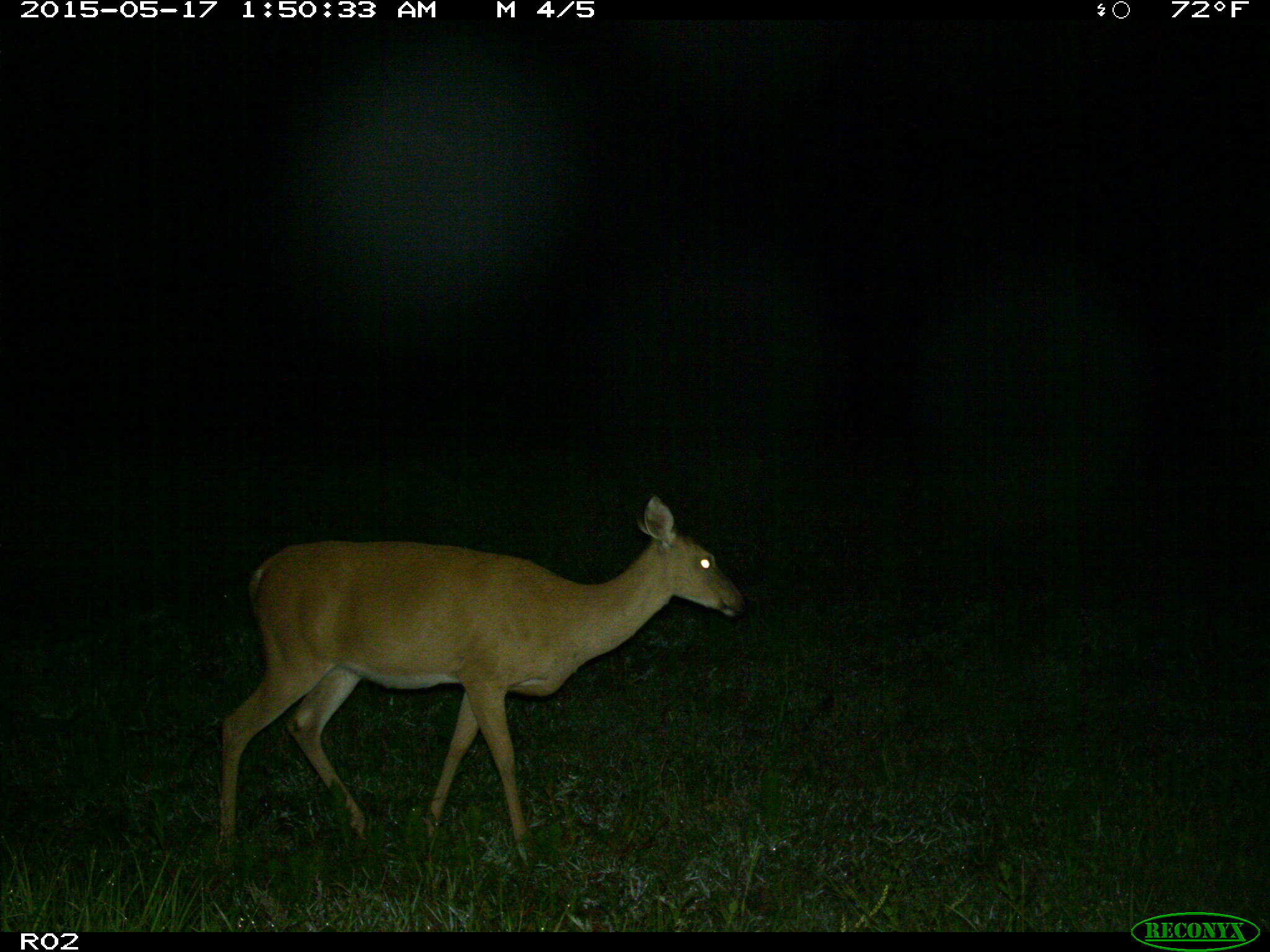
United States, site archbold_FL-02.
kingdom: Animalia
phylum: Chordata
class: Mammalia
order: Artiodactyla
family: Cervidae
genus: Odocoileus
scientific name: Odocoileus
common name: deer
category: unidentified deer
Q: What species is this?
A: Unidentified deer (deer) (Odocoileus).